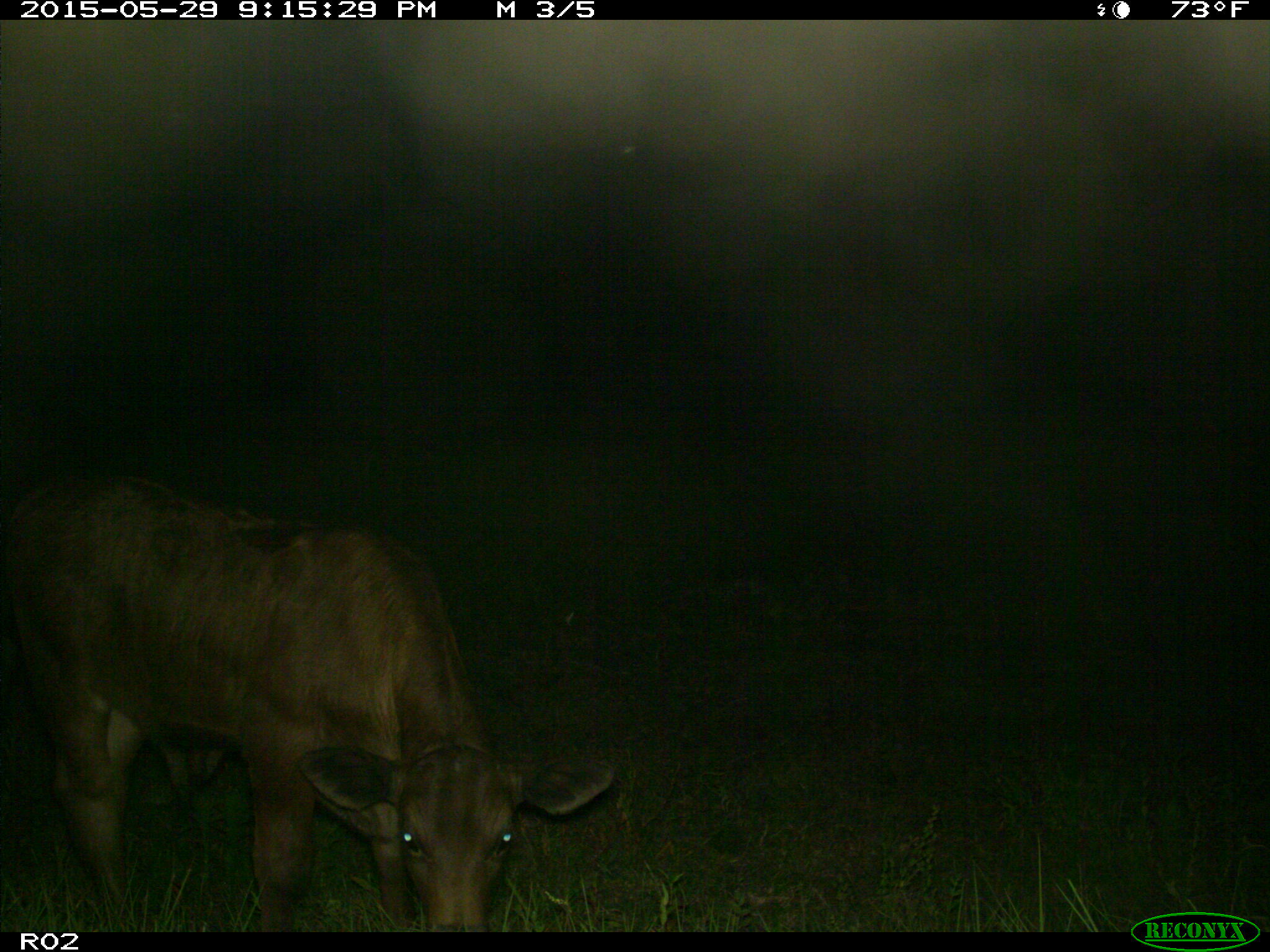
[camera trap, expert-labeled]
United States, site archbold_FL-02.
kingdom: Animalia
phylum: Chordata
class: Mammalia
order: Artiodactyla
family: Bovidae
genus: Bos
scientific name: Bos taurus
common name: domestic cow